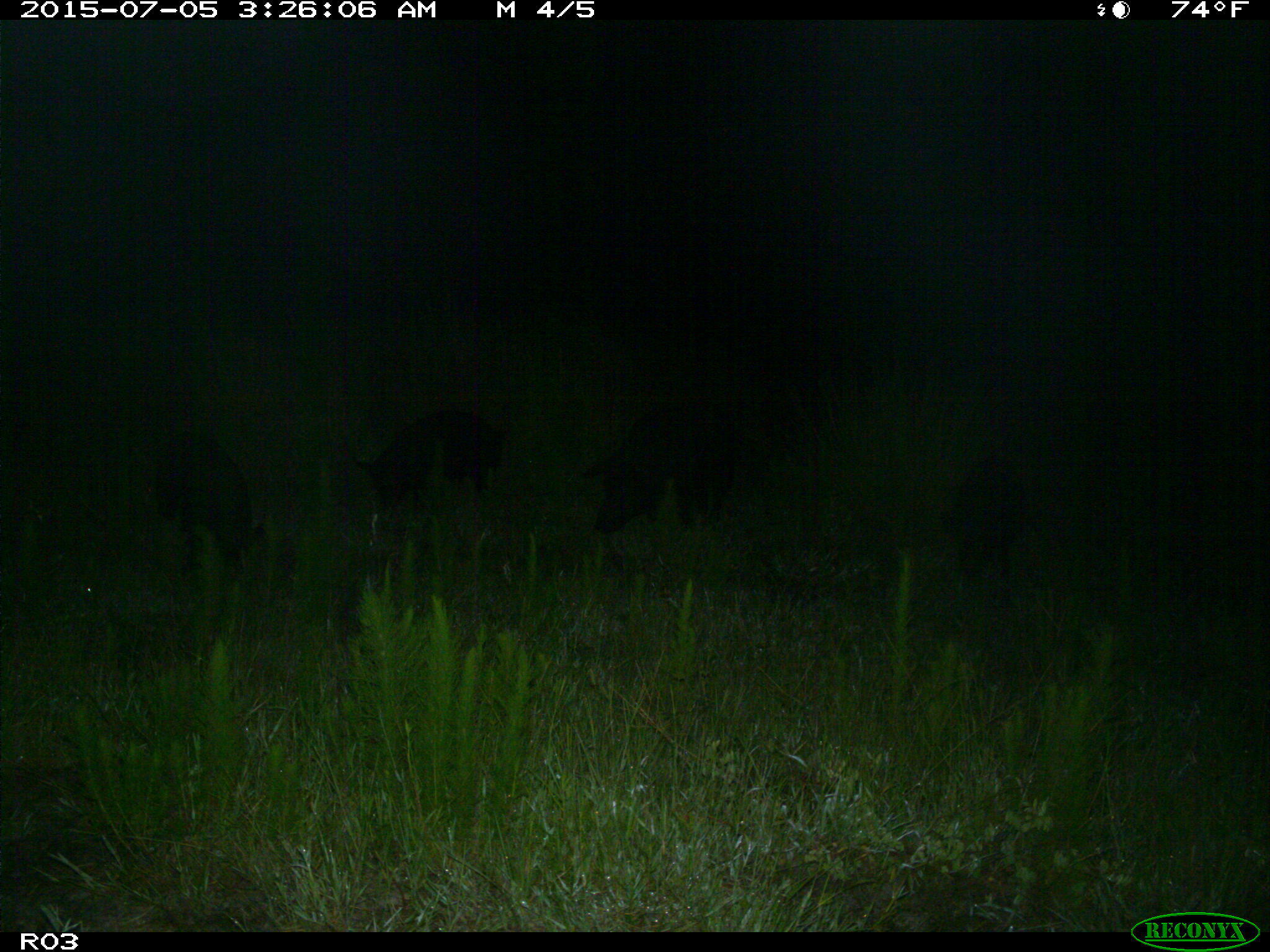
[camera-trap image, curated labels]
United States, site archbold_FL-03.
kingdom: Animalia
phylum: Chordata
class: Mammalia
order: Artiodactyla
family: Suidae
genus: Sus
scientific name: Sus scrofa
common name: wild boar